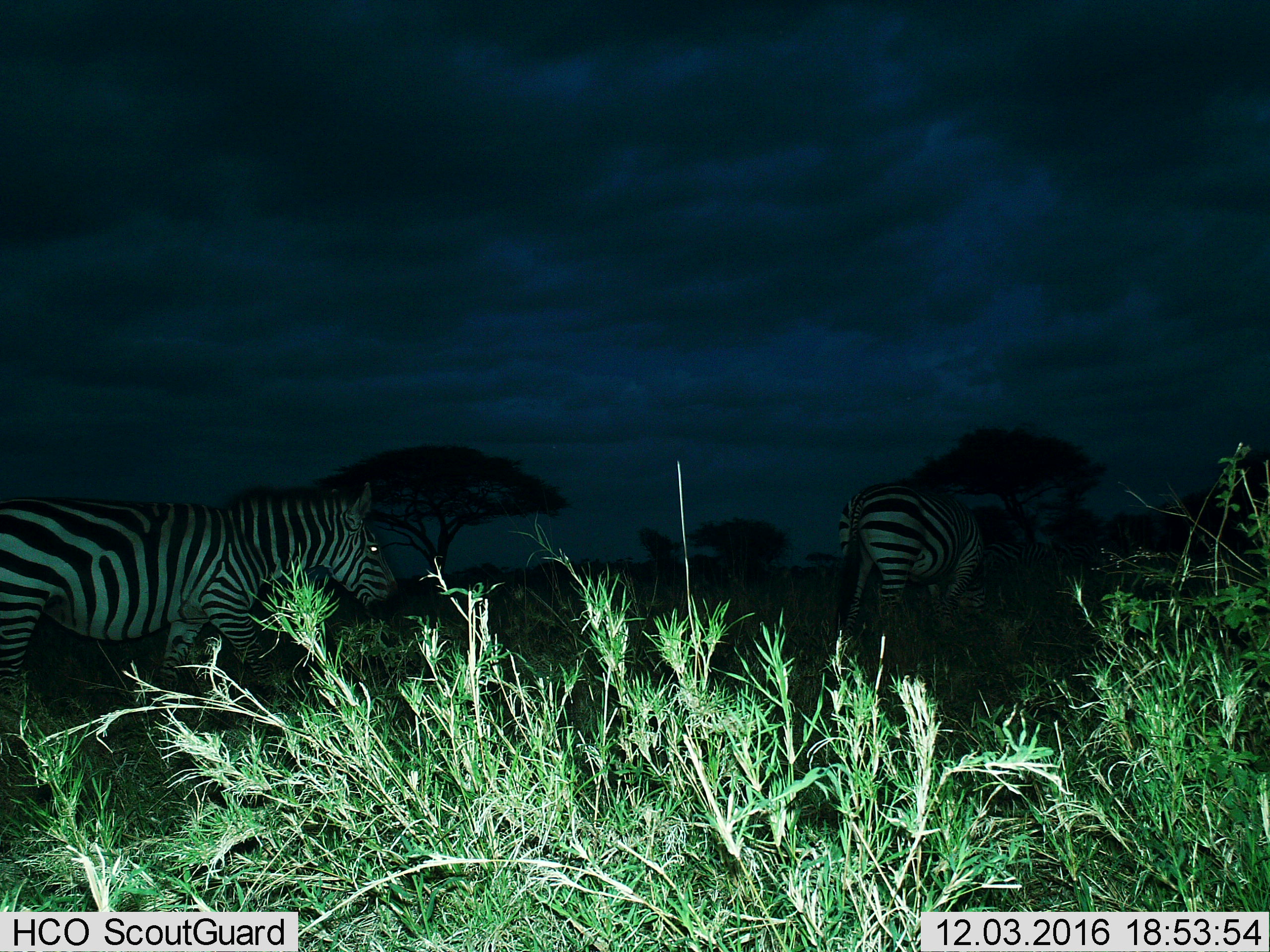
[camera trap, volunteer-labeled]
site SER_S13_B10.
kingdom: Animalia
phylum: Chordata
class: Mammalia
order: Perissodactyla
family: Equidae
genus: Equus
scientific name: Equus quagga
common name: plains zebra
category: zebraplains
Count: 2.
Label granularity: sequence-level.